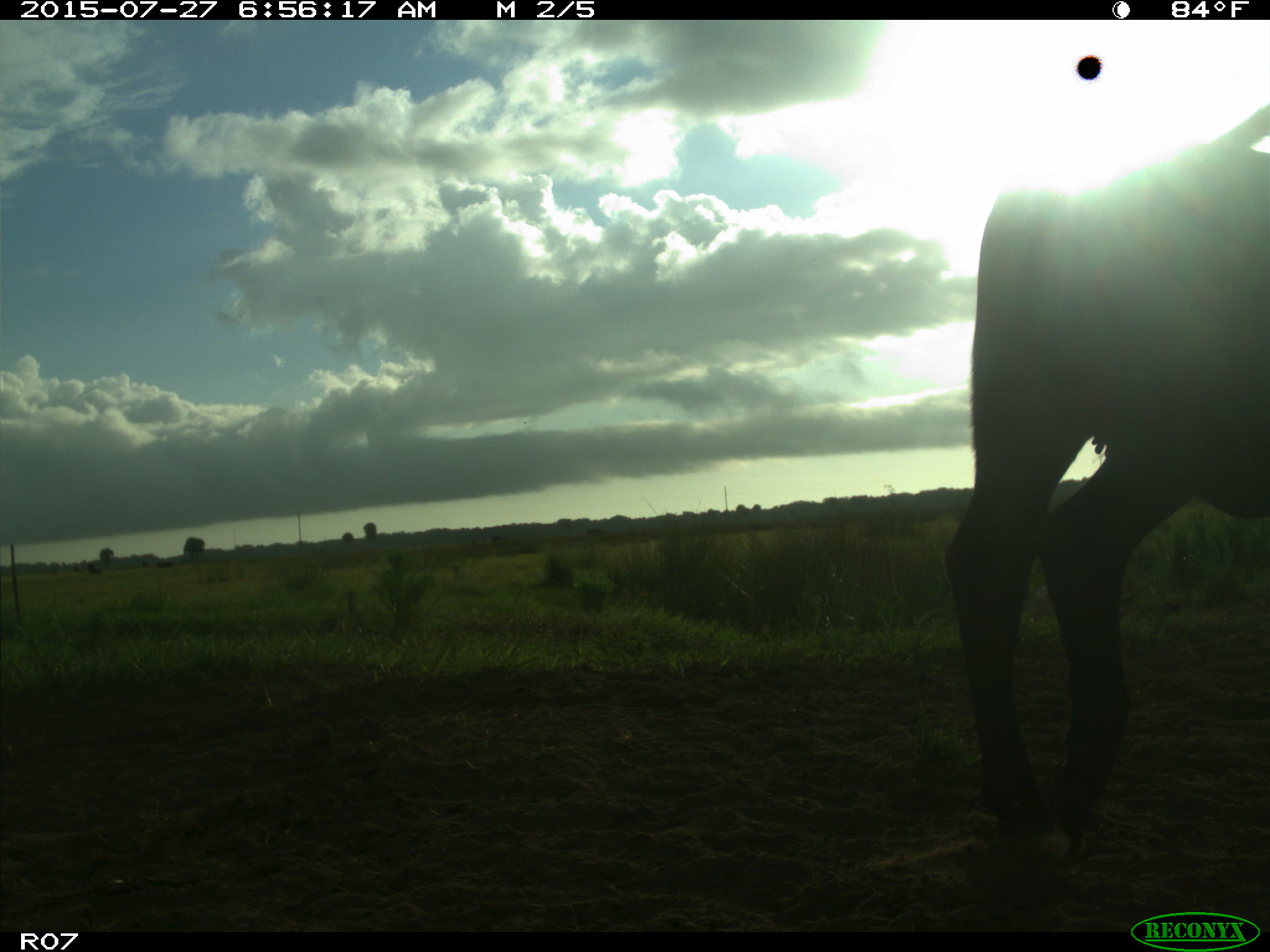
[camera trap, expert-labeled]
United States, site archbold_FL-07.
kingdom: Animalia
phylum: Chordata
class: Mammalia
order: Artiodactyla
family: Bovidae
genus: Bos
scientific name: Bos taurus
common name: domestic cow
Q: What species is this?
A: Bos taurus (domestic cow).